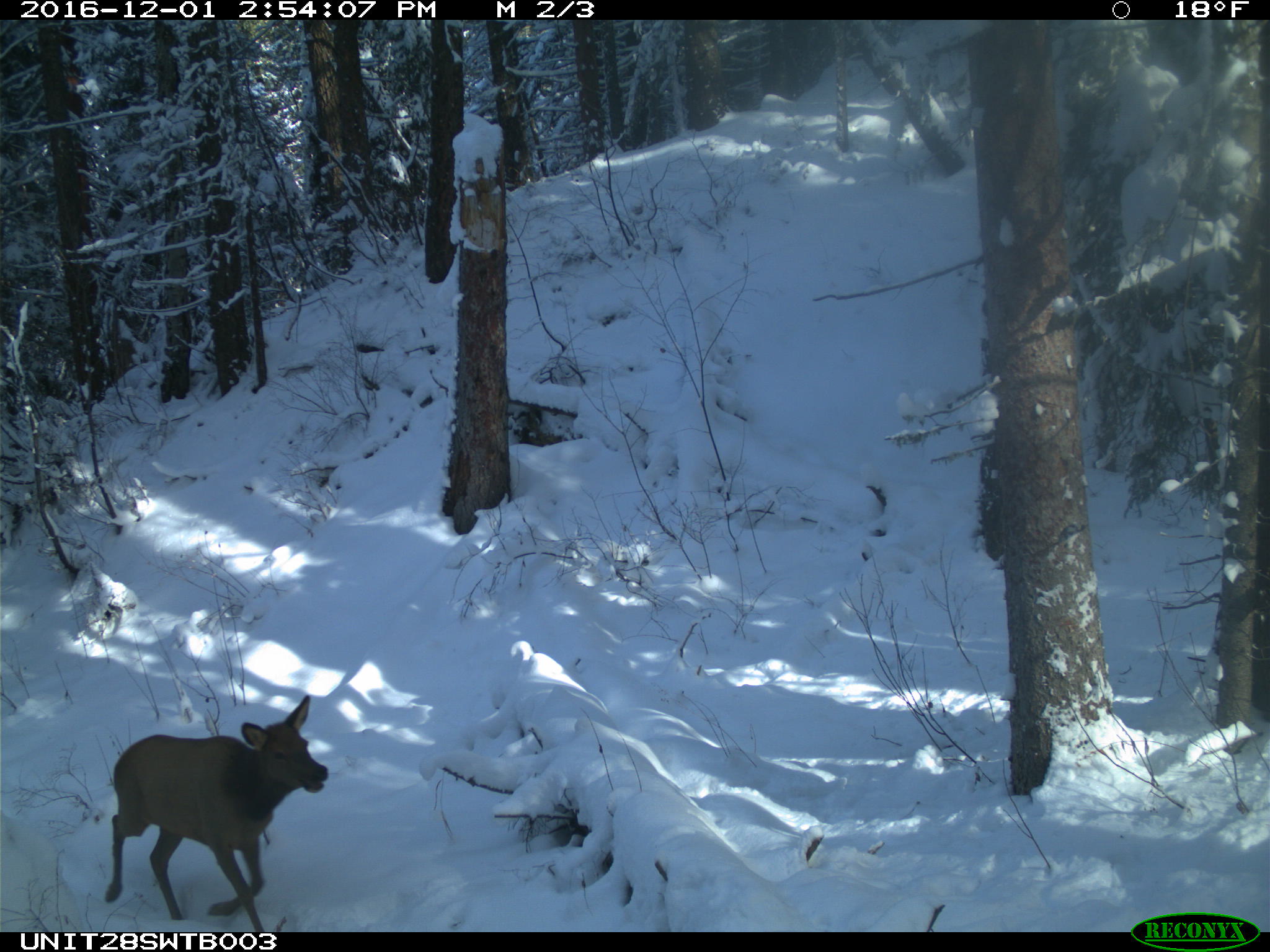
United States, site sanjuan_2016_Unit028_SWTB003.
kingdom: Animalia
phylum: Chordata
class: Mammalia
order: Artiodactyla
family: Cervidae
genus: Cervus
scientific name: Cervus elaphus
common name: red deer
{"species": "Cervus elaphus (red deer)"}